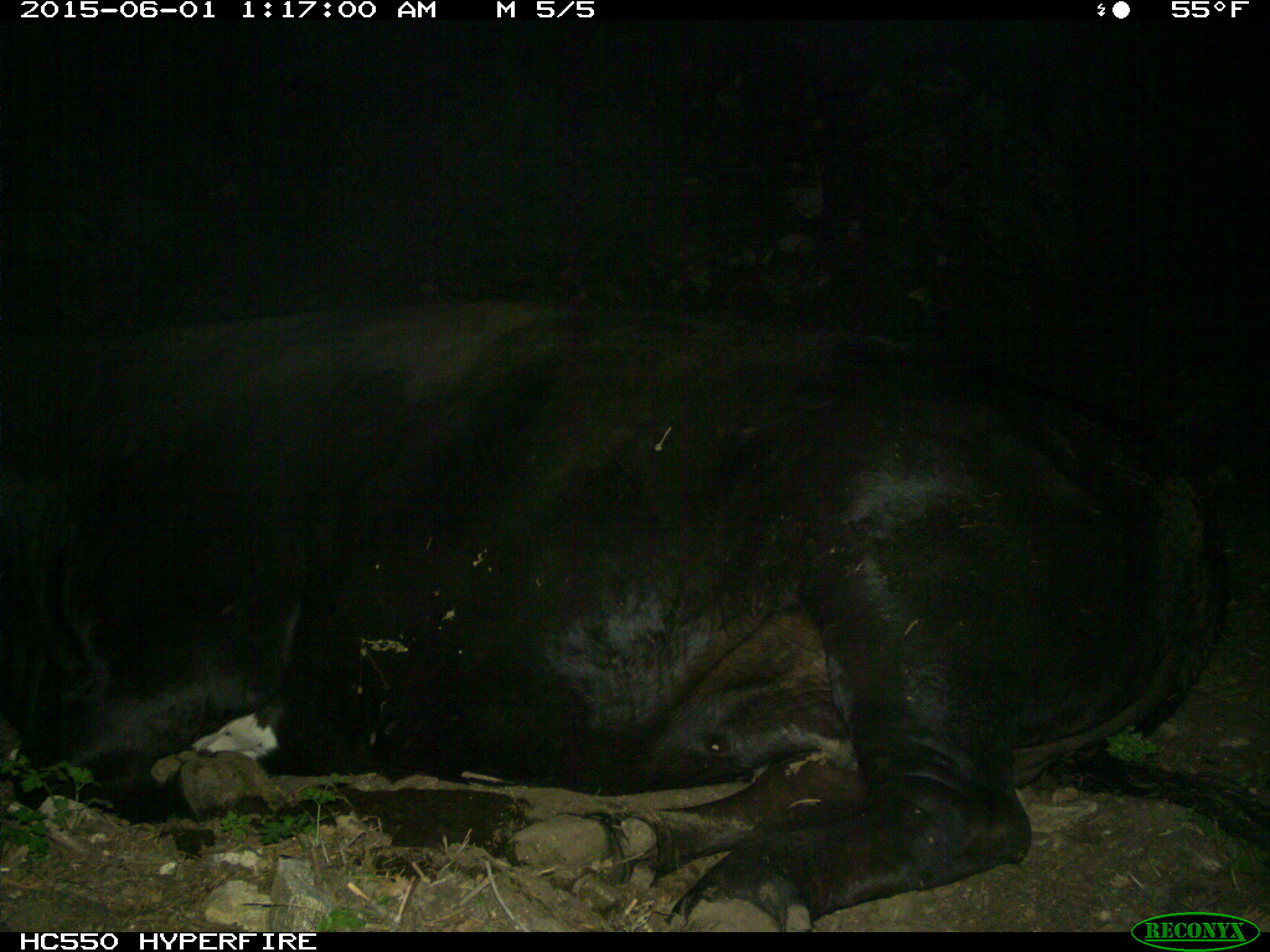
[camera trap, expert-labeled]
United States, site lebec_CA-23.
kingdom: Animalia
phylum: Chordata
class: Mammalia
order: Artiodactyla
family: Bovidae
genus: Bos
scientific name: Bos taurus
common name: domestic cow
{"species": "Bos taurus (domestic cow)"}